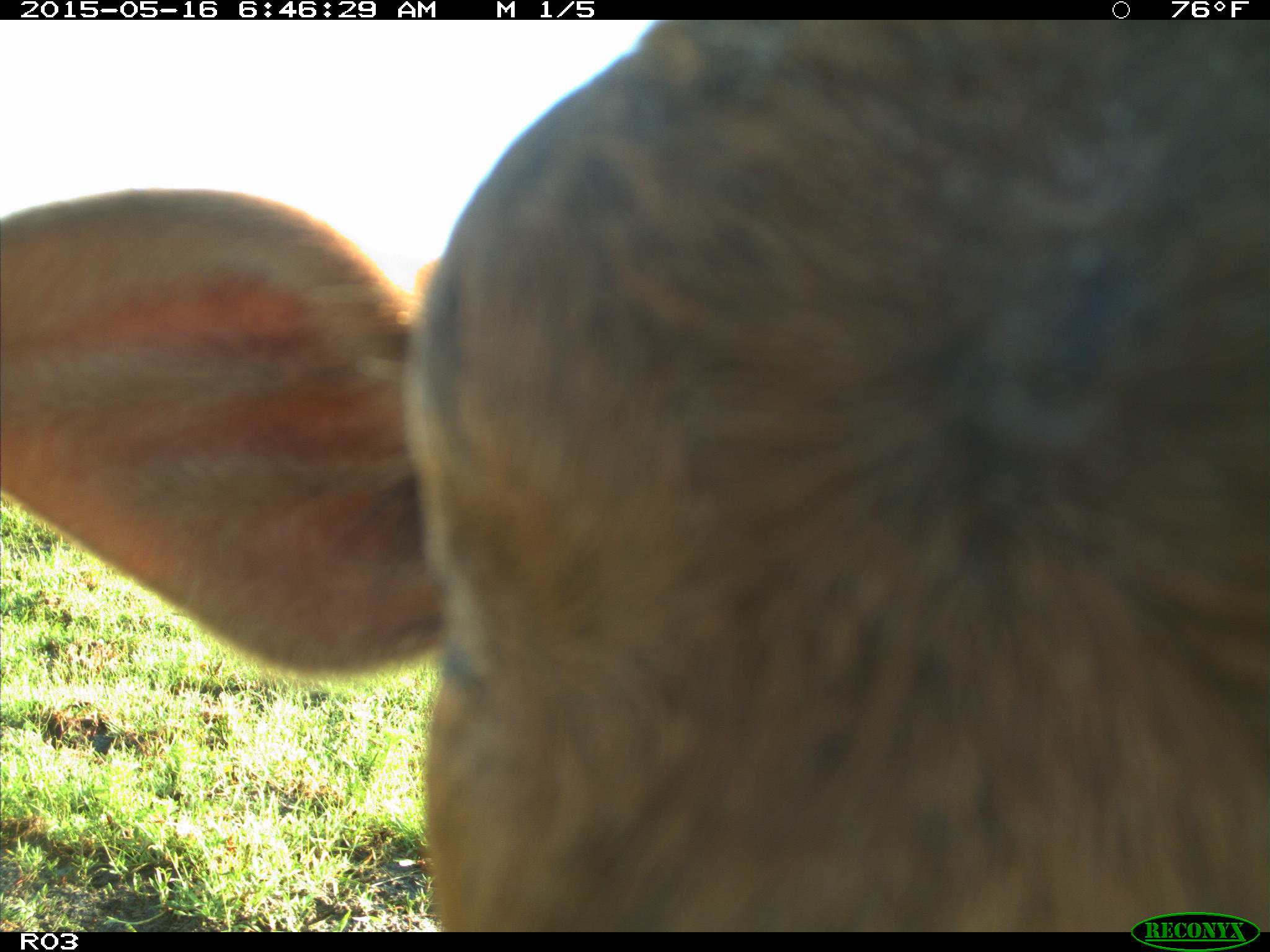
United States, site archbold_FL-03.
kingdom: Animalia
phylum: Chordata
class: Mammalia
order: Artiodactyla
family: Bovidae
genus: Bos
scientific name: Bos taurus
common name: domestic cow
Bos taurus (domestic cow).